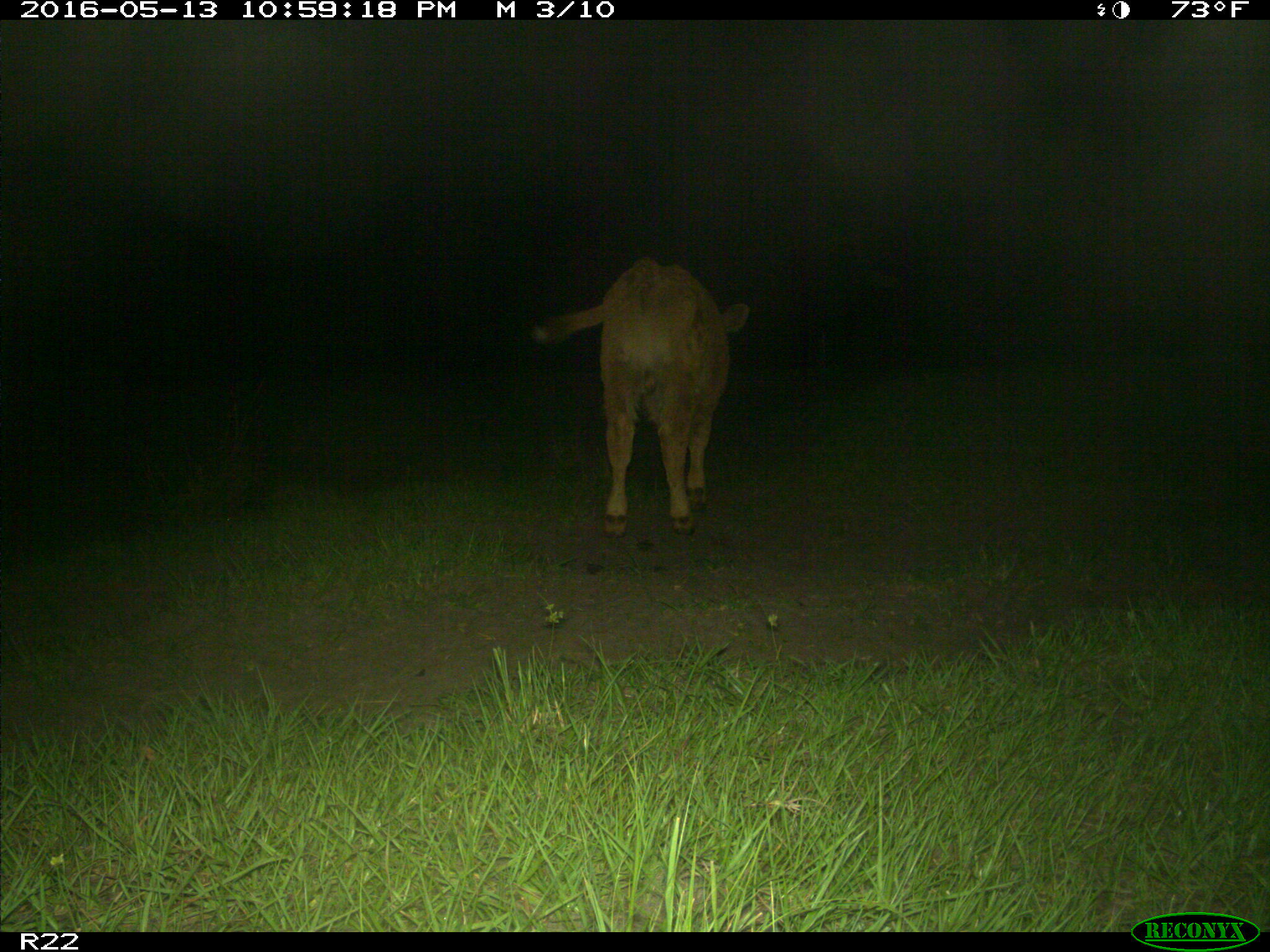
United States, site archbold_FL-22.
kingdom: Animalia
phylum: Chordata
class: Mammalia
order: Artiodactyla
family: Bovidae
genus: Bos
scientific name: Bos taurus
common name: domestic cow